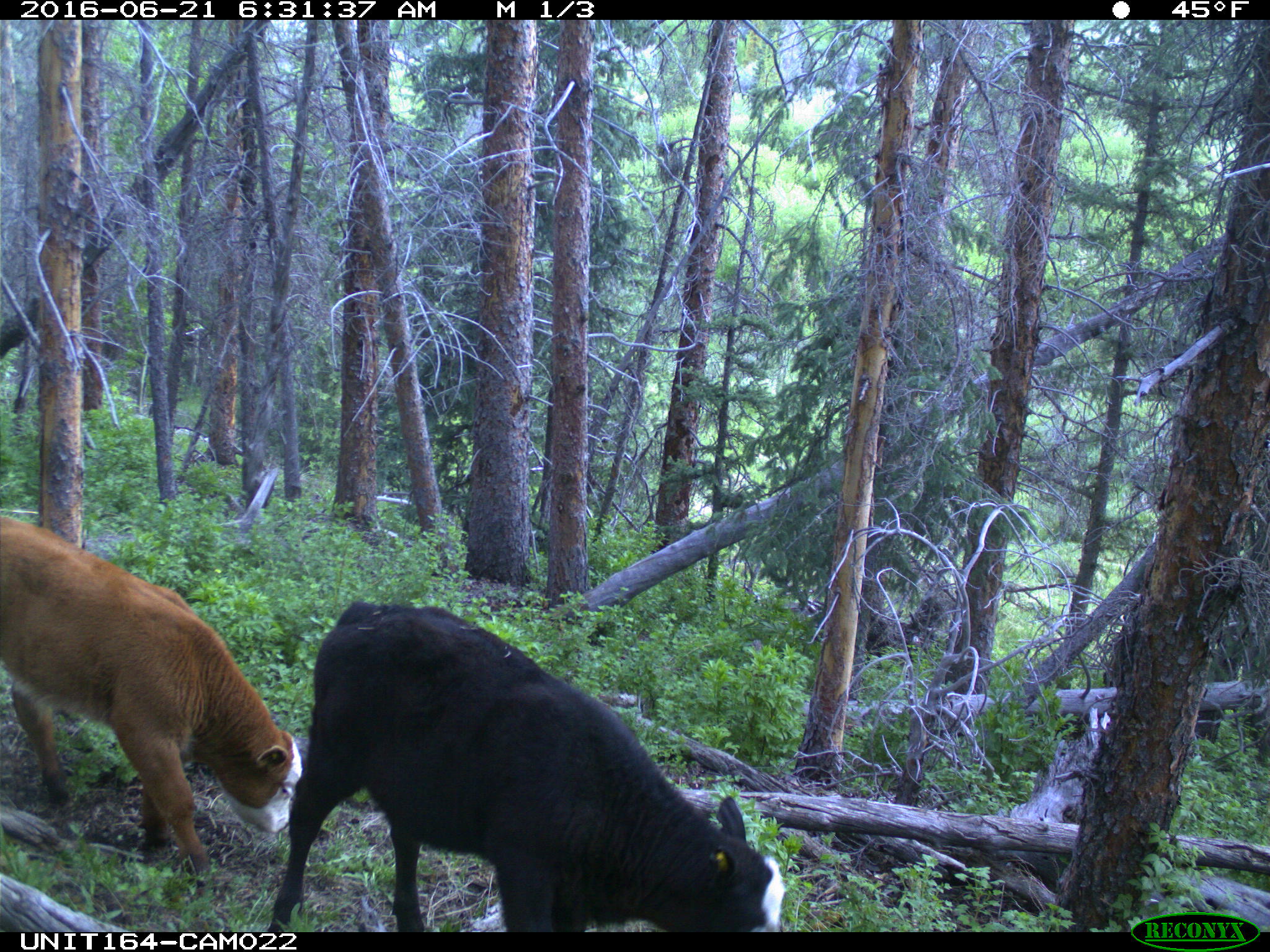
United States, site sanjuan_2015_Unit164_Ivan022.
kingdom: Animalia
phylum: Chordata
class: Mammalia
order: Artiodactyla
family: Bovidae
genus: Bos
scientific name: Bos taurus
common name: domestic cow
Bos taurus (domestic cow).